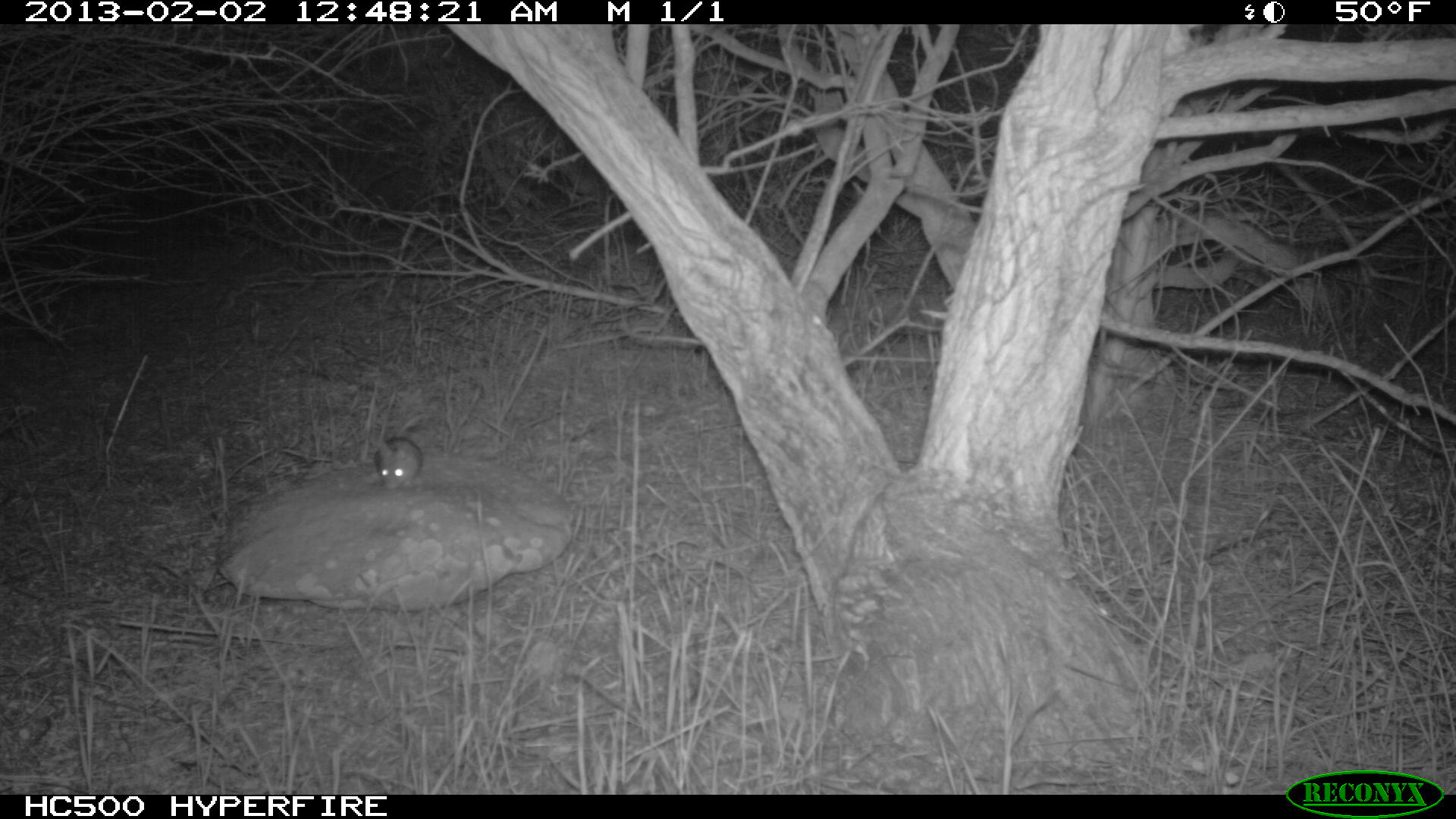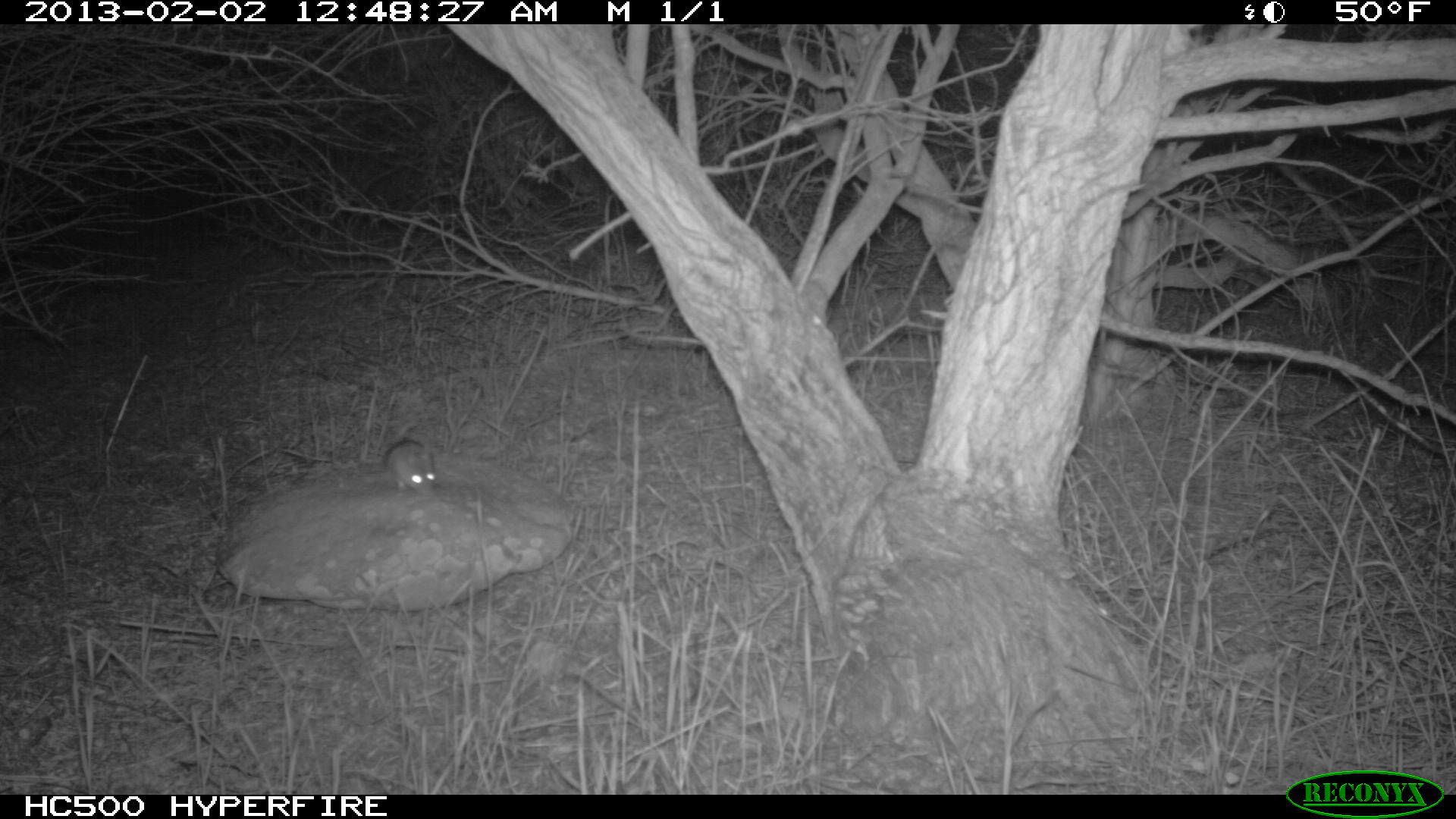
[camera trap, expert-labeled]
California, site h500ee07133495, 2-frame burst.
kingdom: Animalia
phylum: Chordata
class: Mammalia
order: Rodentia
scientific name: Rodentia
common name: rodent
Rodent (Rodentia).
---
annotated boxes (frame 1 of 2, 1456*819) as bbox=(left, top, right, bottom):
rodent: bbox=(373, 412, 435, 490)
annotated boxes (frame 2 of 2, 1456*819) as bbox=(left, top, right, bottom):
rodent: bbox=(381, 437, 438, 494)